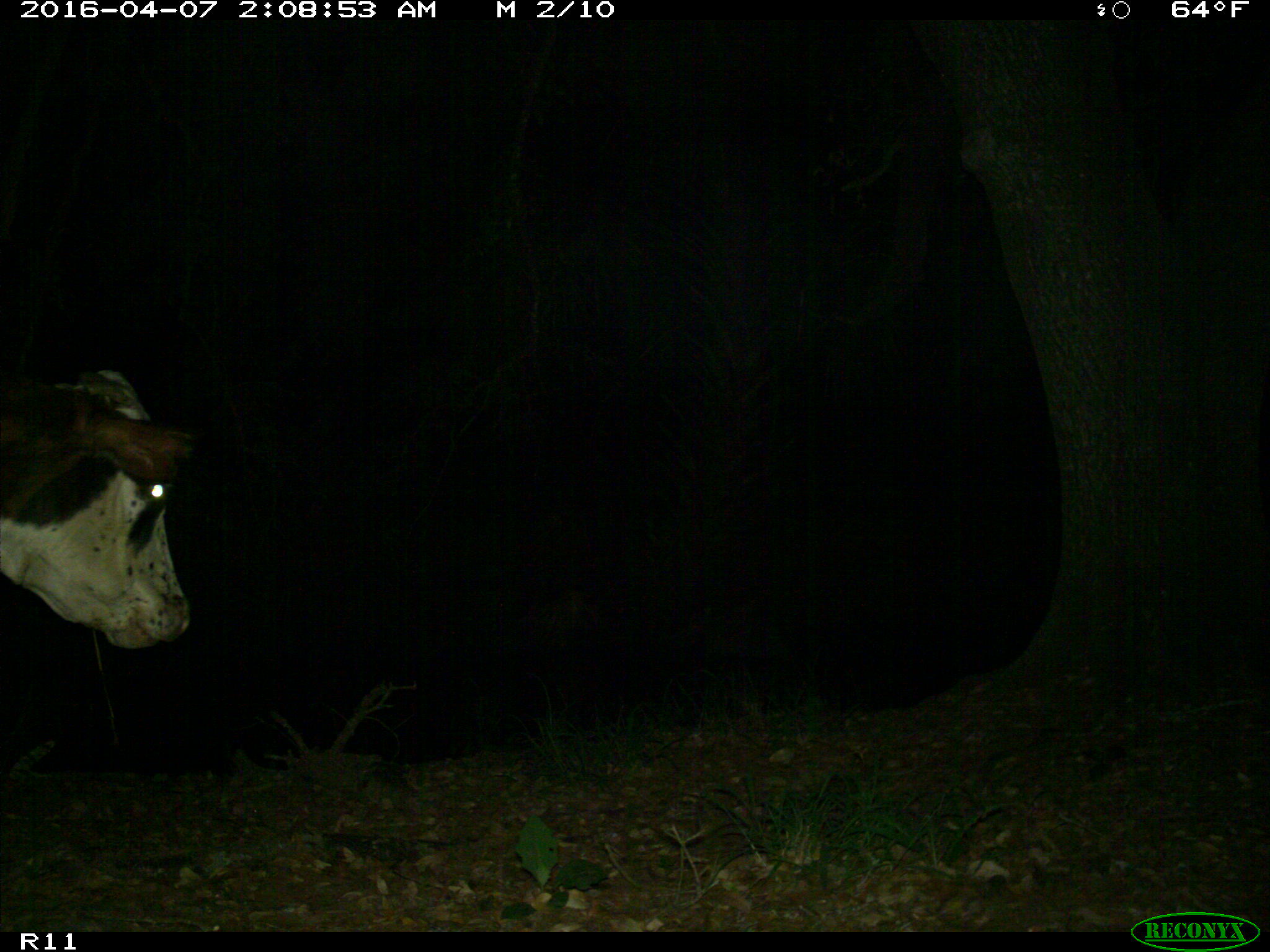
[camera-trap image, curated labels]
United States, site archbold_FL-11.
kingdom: Animalia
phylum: Chordata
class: Mammalia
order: Artiodactyla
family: Bovidae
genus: Bos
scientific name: Bos taurus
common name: domestic cow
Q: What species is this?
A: Bos taurus (domestic cow).